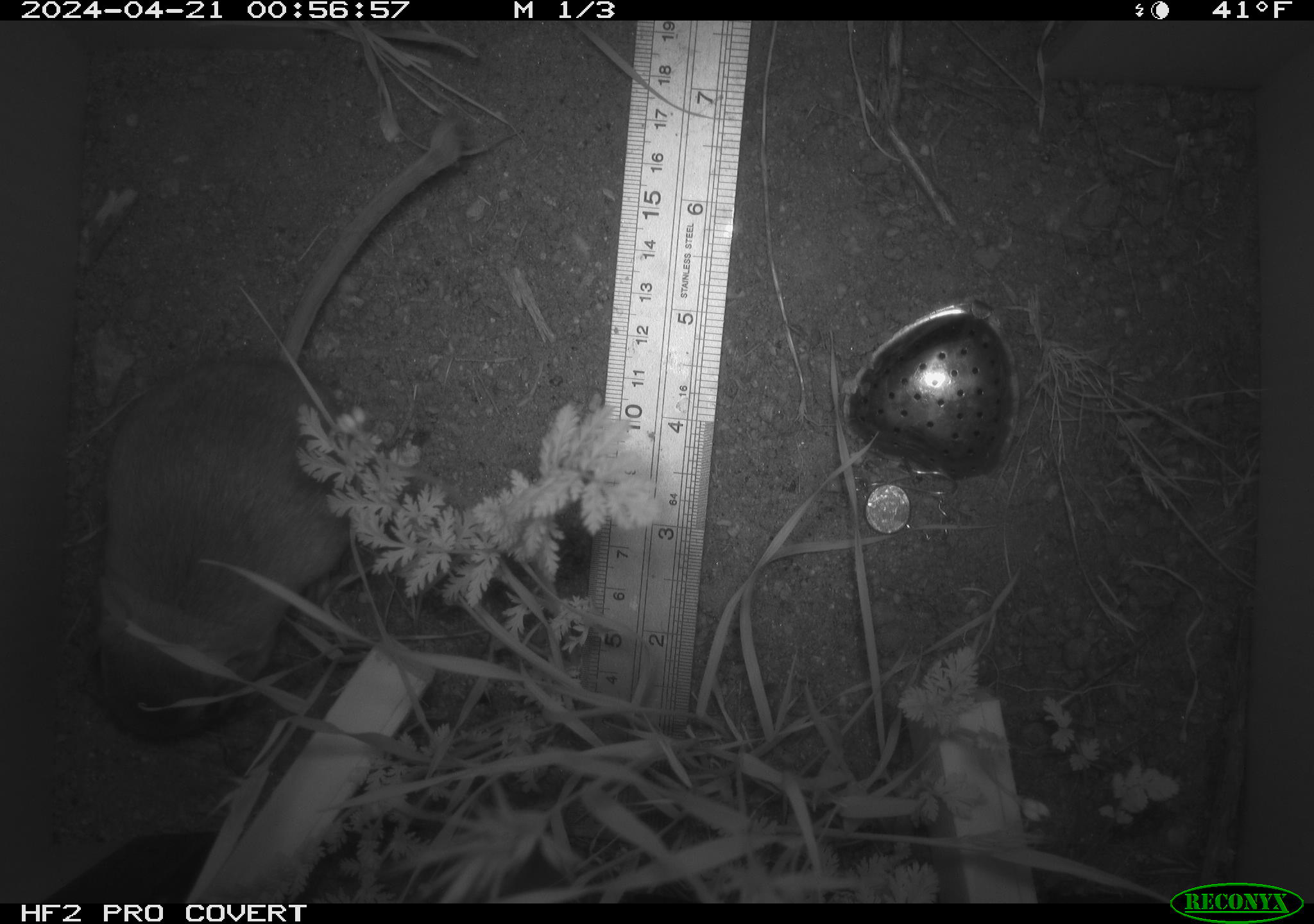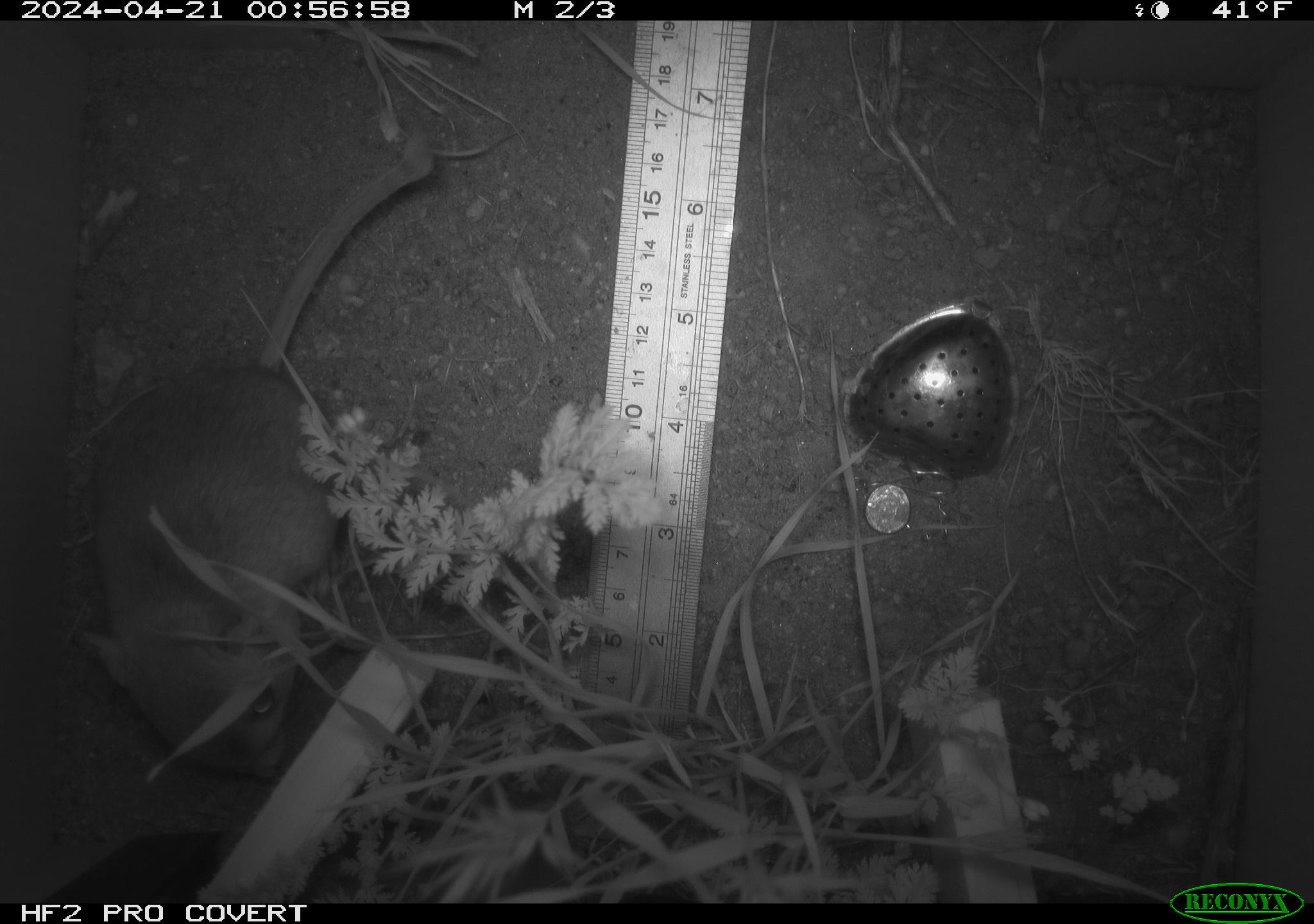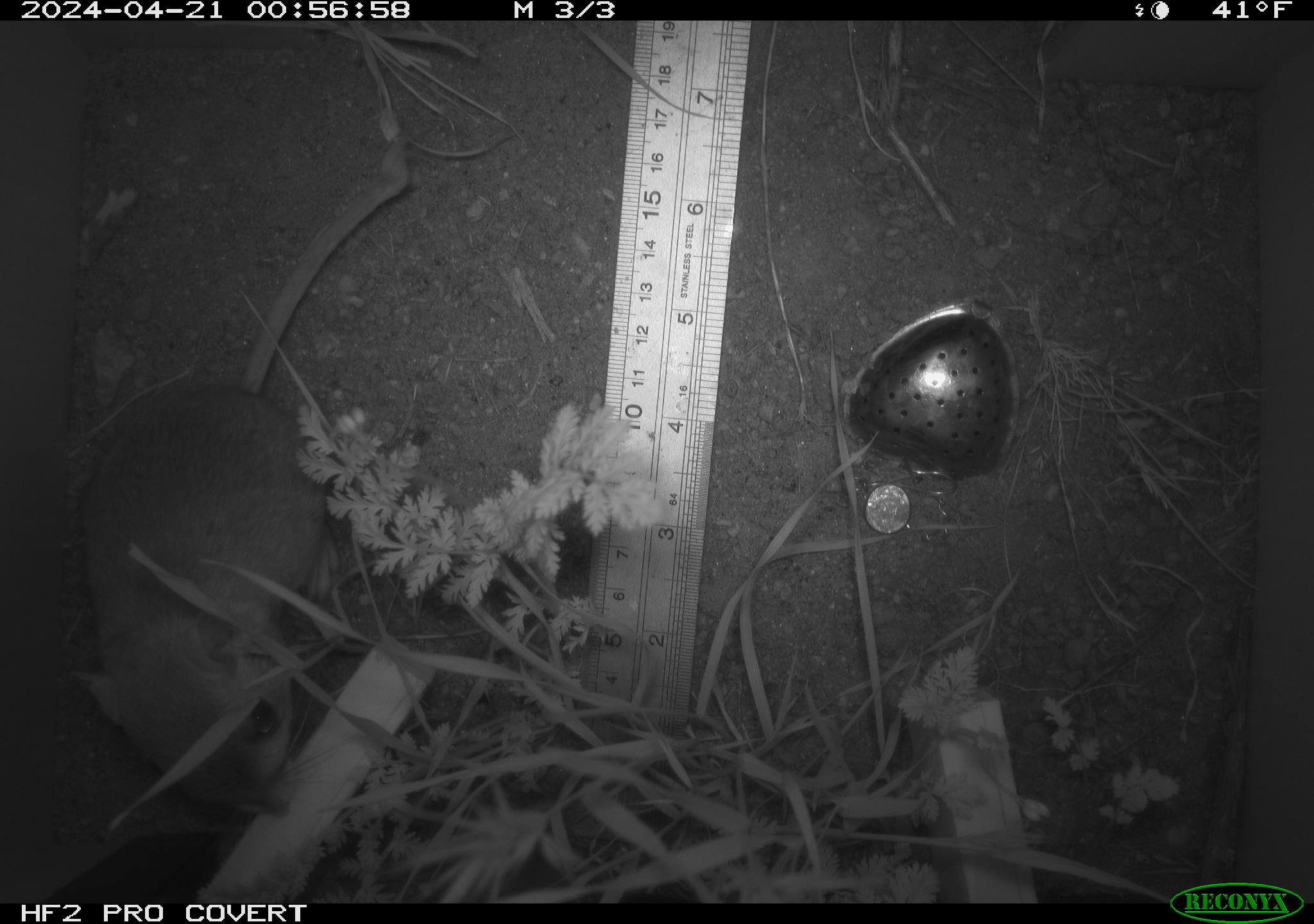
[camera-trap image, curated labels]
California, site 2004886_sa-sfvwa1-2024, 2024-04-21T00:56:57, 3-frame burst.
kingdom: Animalia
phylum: Chordata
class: Mammalia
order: Rodentia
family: Heteromyidae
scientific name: Heteromyidae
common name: kangaroo rats and pocket mice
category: heteromyidae family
Heteromyidae family (kangaroo rats and pocket mice) (Heteromyidae).